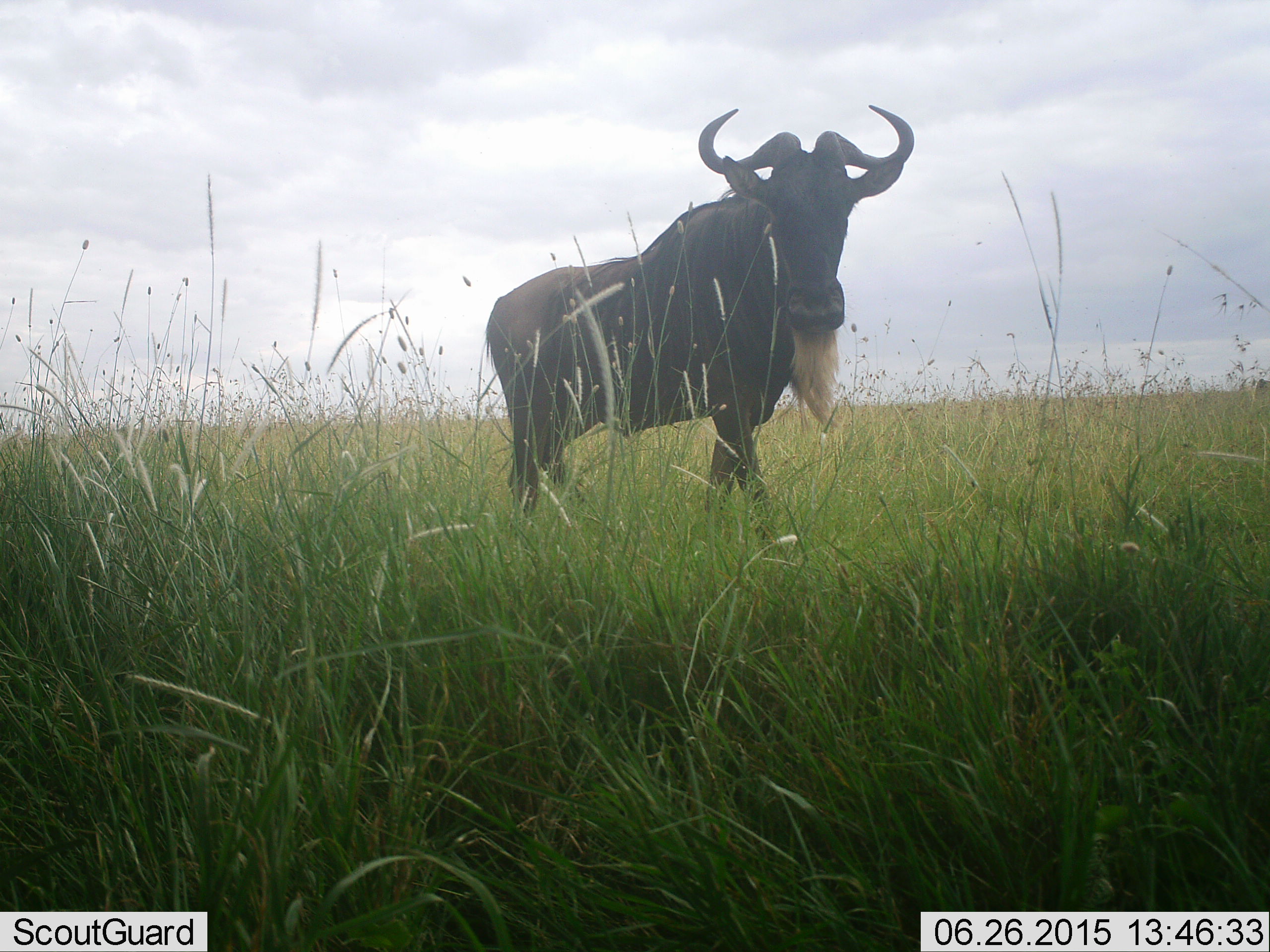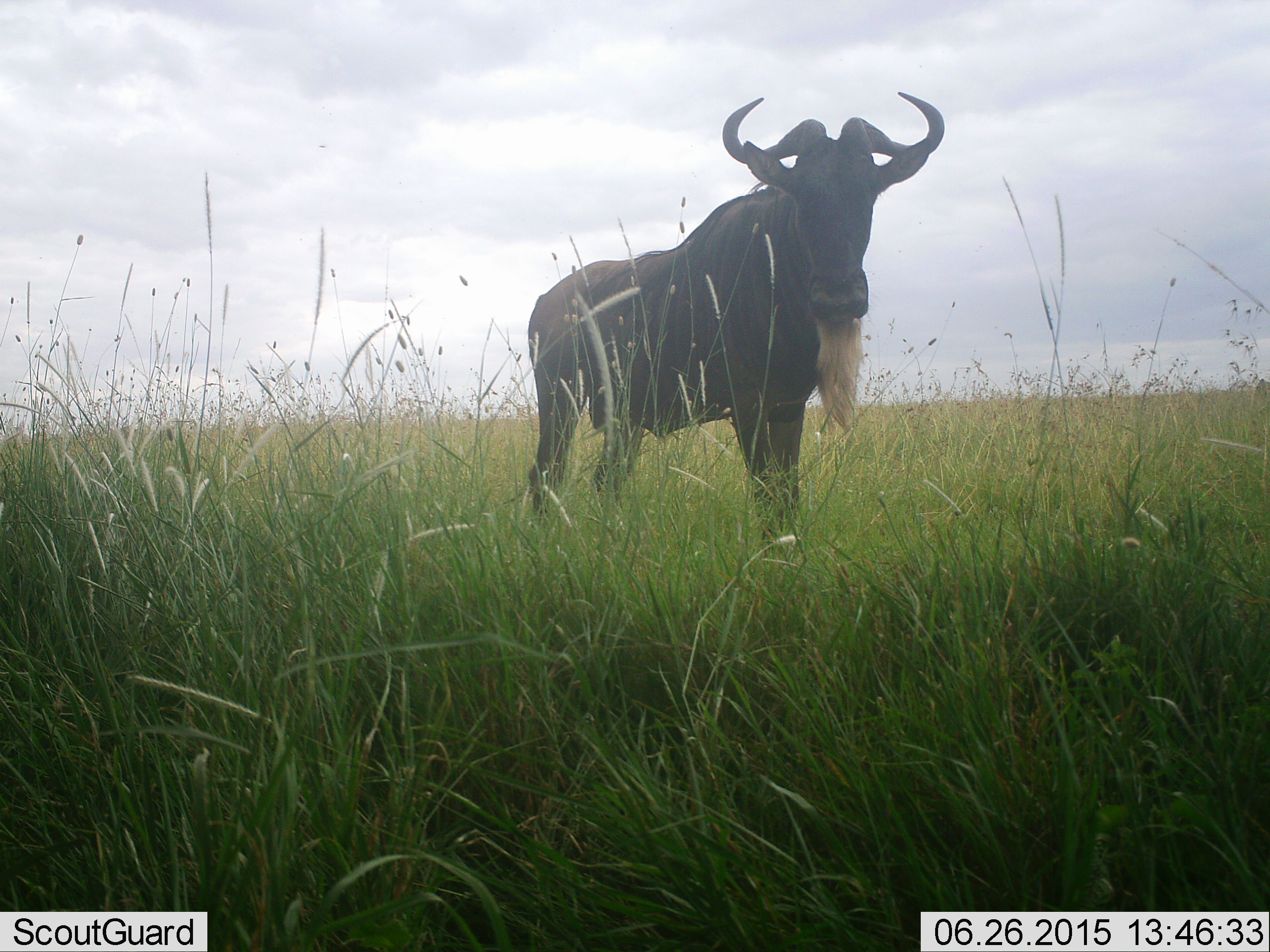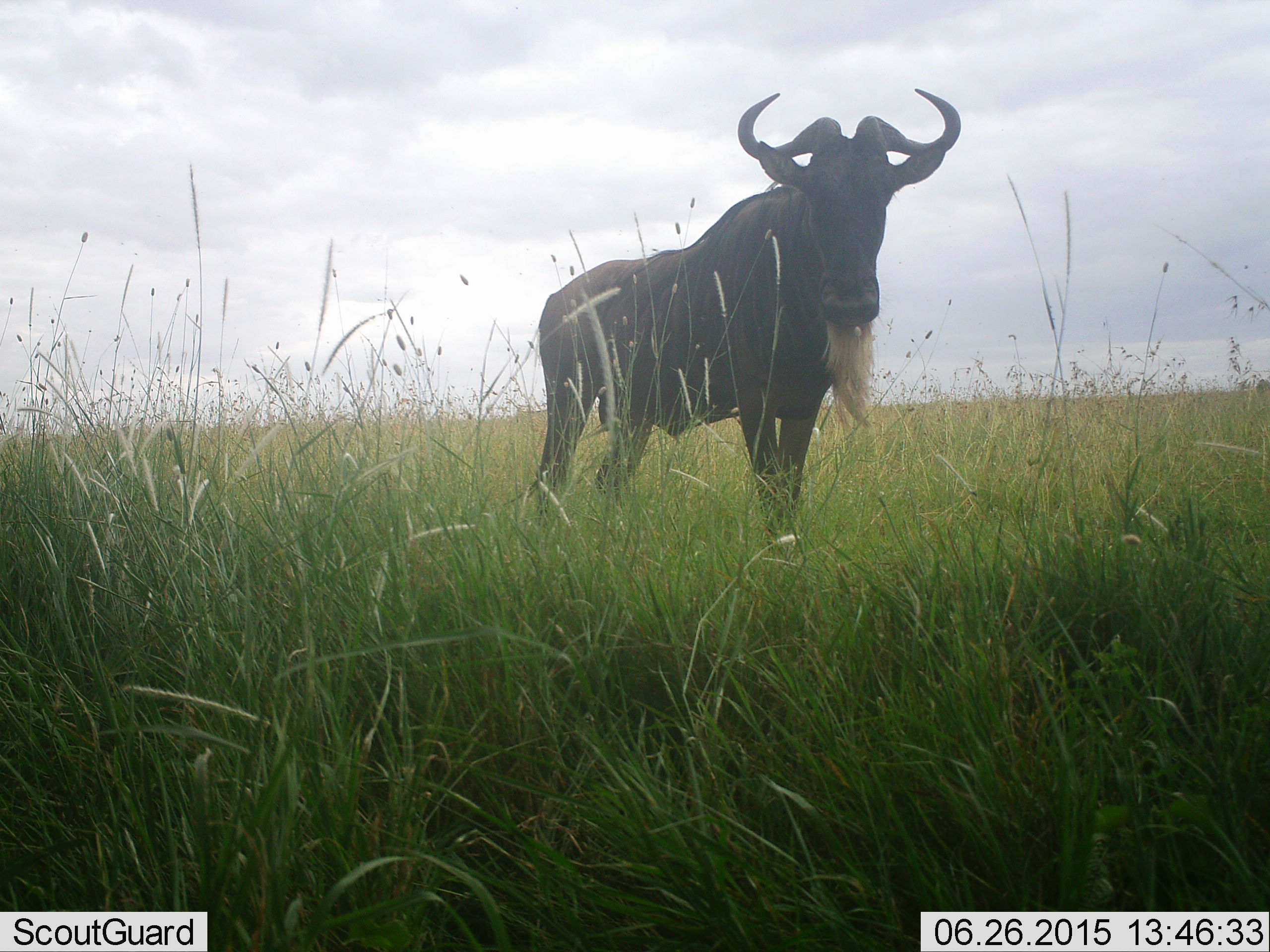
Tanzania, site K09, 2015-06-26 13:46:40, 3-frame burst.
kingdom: Animalia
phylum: Chordata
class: Mammalia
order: Artiodactyla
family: Bovidae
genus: Connochaetes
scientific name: Connochaetes taurinus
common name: blue wildebeest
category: wildebeest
Wildebeest (blue wildebeest) (Connochaetes taurinus), count 1. Behavior (volunteer vote fractions): standing 90%, resting 0%, moving 20%, interacting 0%. Young present (vote fraction): 0%. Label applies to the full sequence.